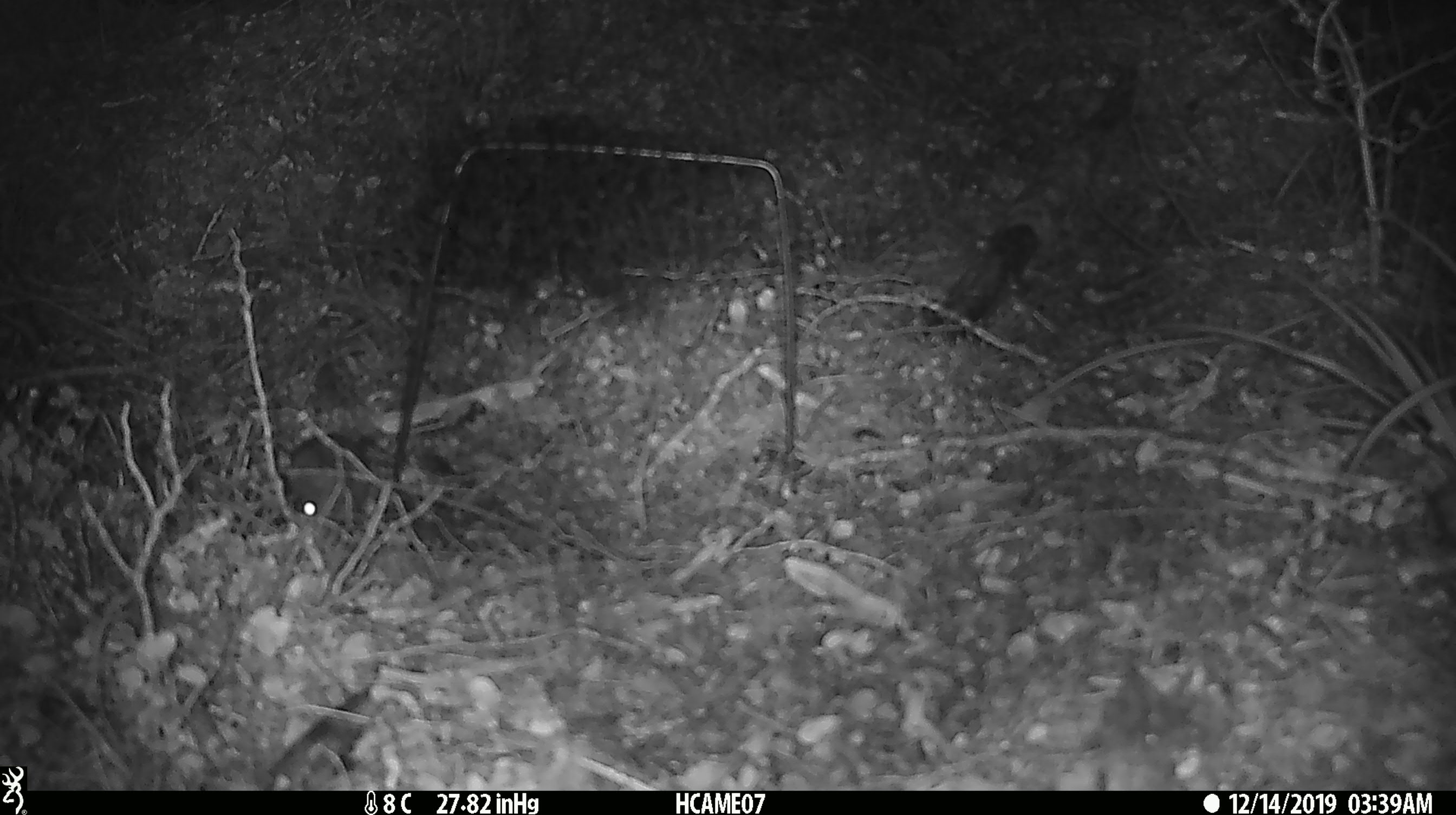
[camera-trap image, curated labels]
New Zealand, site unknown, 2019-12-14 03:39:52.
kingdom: Animalia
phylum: Chordata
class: Mammalia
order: Rodentia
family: Muridae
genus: Mus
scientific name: Mus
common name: mouse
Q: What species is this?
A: Mouse (Mus).